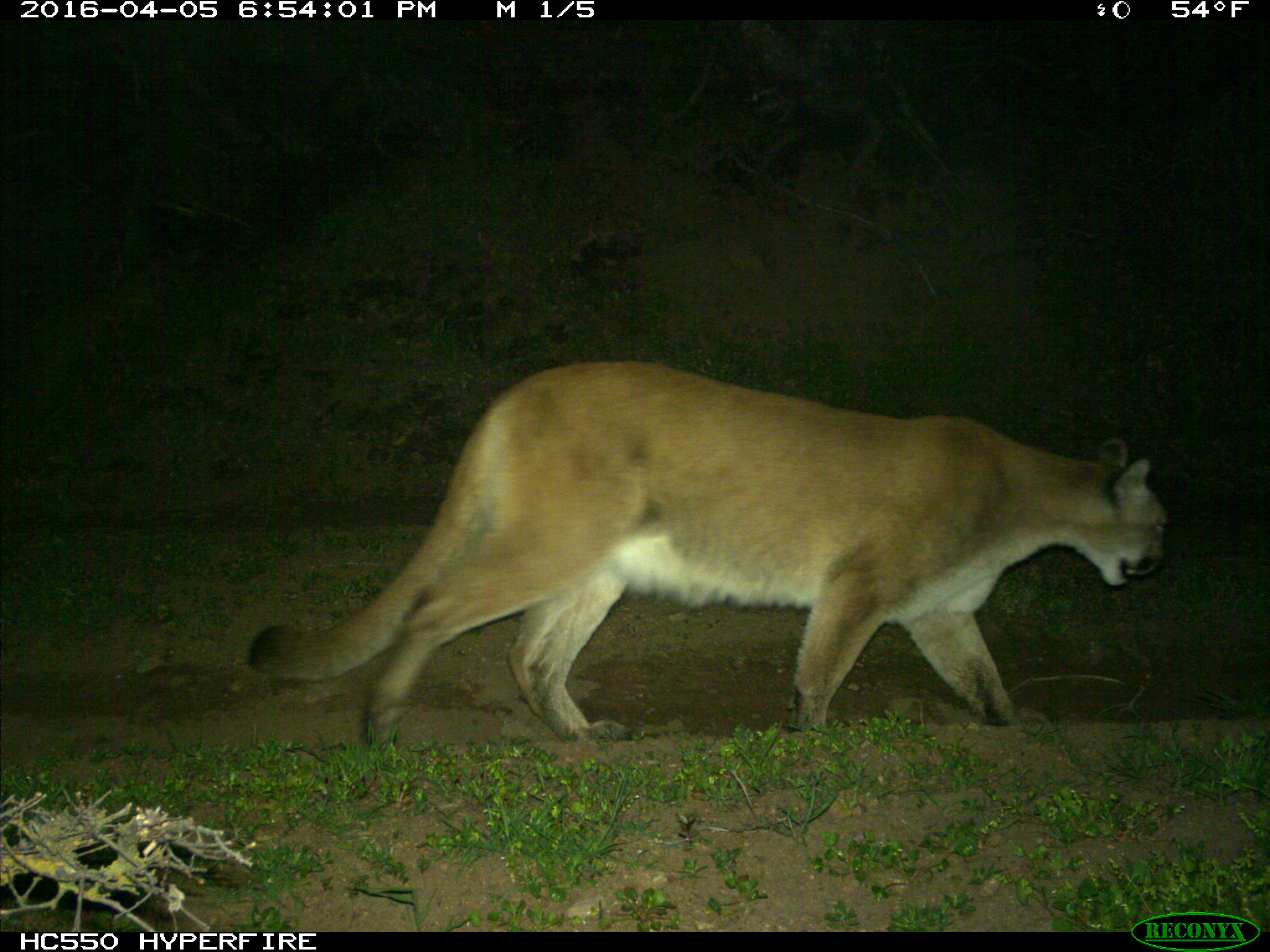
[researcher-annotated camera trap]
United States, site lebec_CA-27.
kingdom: Animalia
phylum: Chordata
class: Mammalia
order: Carnivora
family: Felidae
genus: Puma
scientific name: Puma concolor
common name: mountain lion